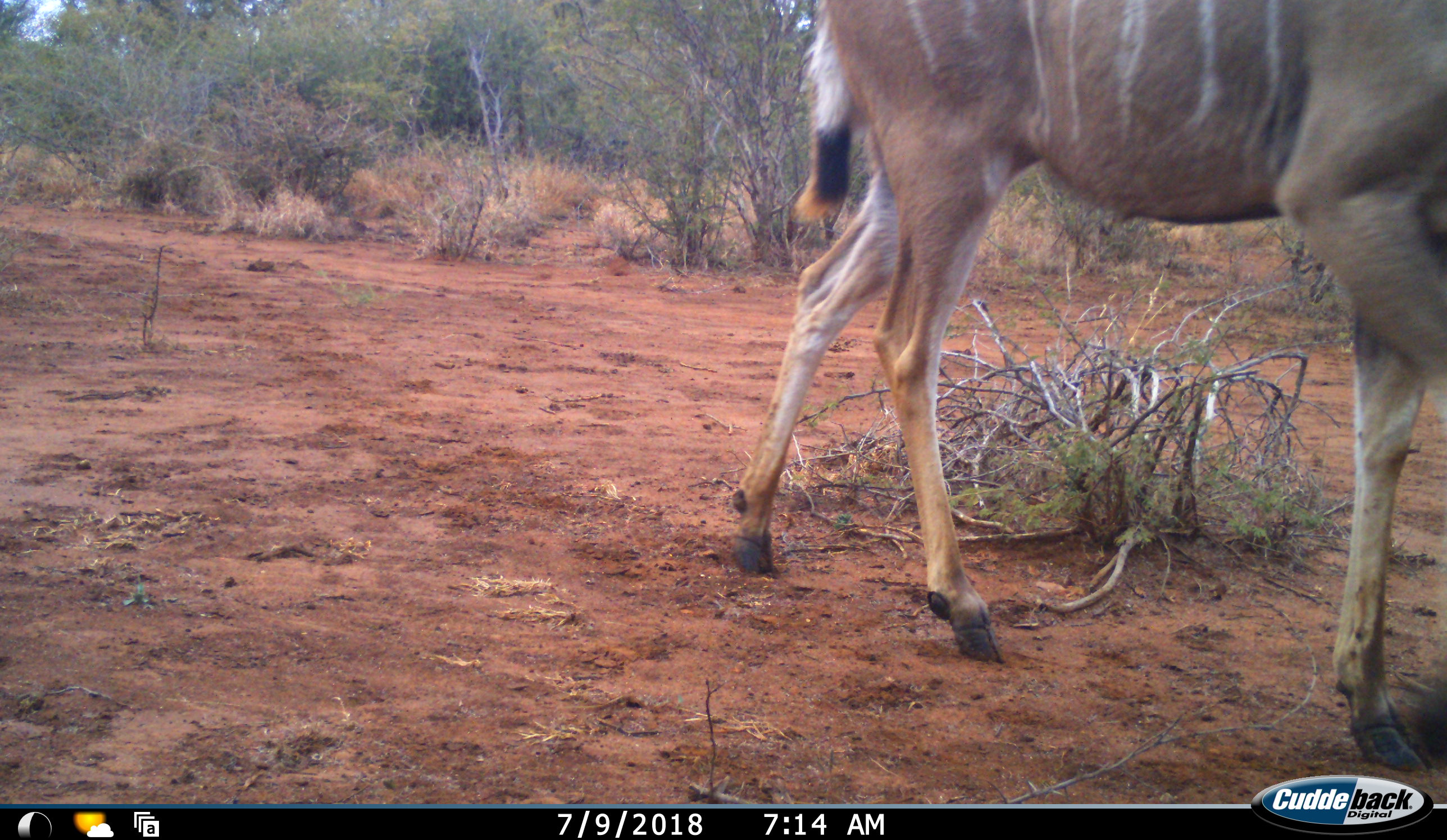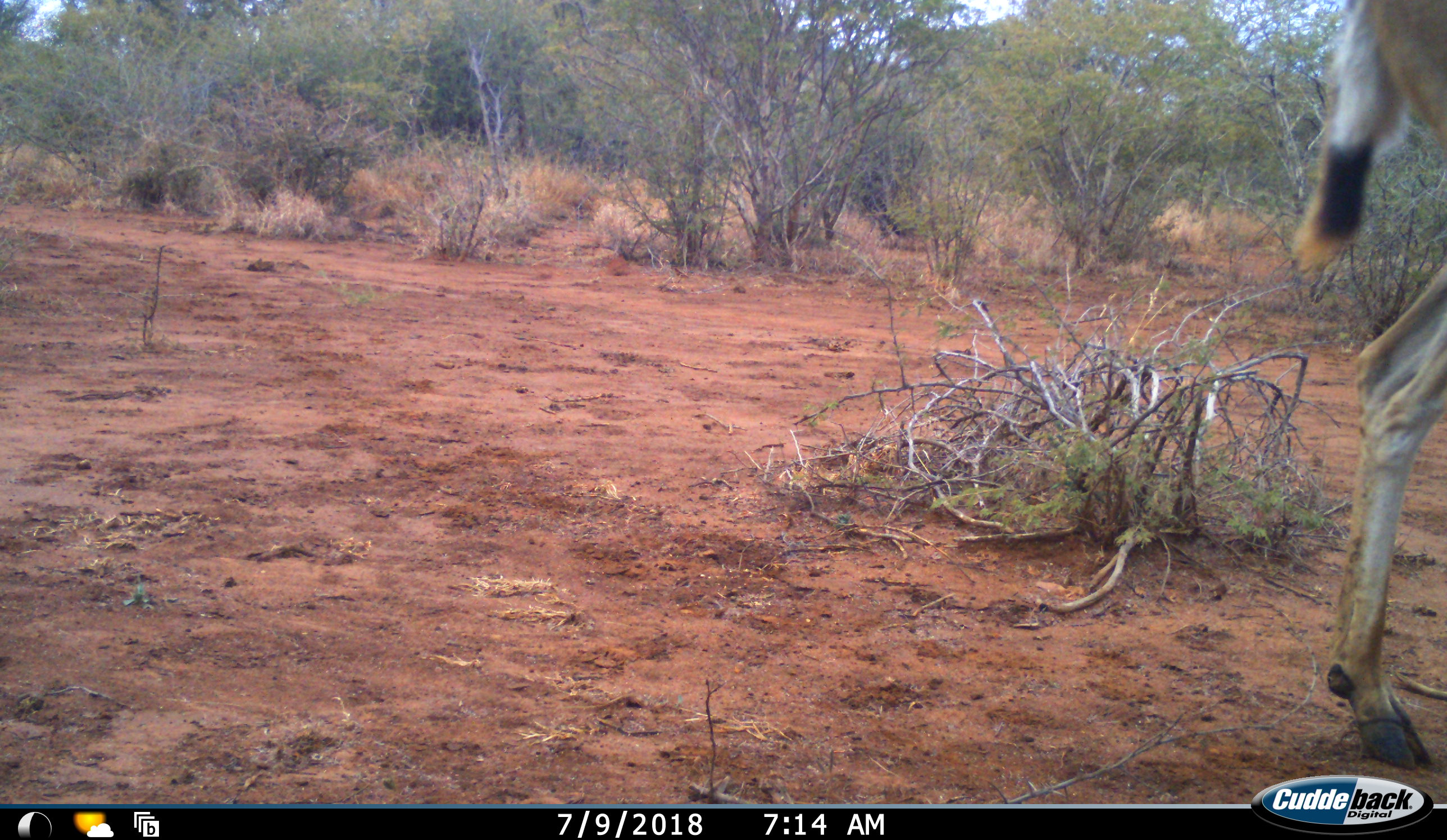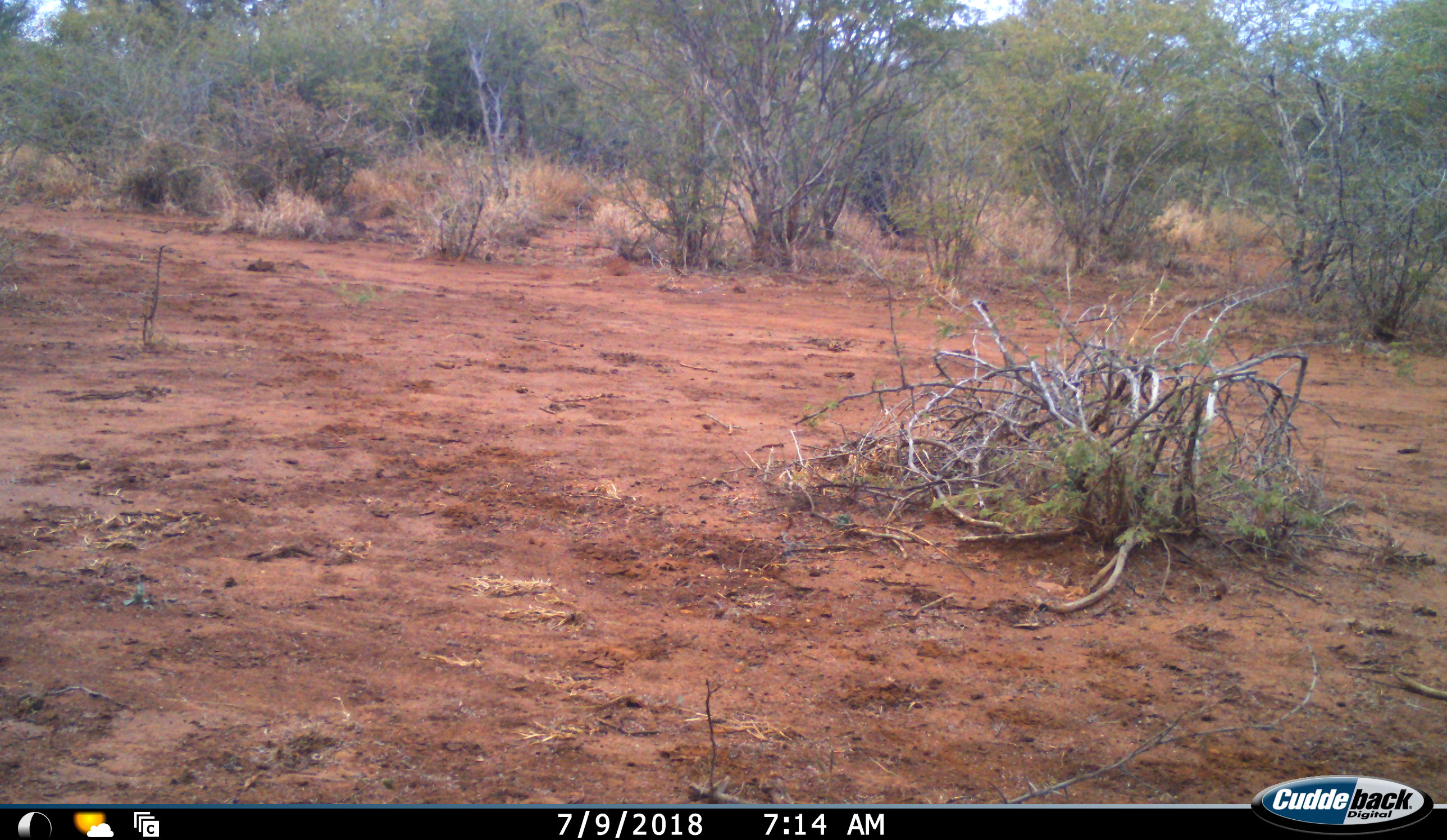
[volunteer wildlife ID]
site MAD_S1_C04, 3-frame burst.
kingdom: Animalia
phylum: Chordata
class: Mammalia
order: Artiodactyla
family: Bovidae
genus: Tragelaphus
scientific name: Tragelaphus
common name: kudu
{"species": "kudu (Tragelaphus)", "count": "1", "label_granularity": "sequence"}